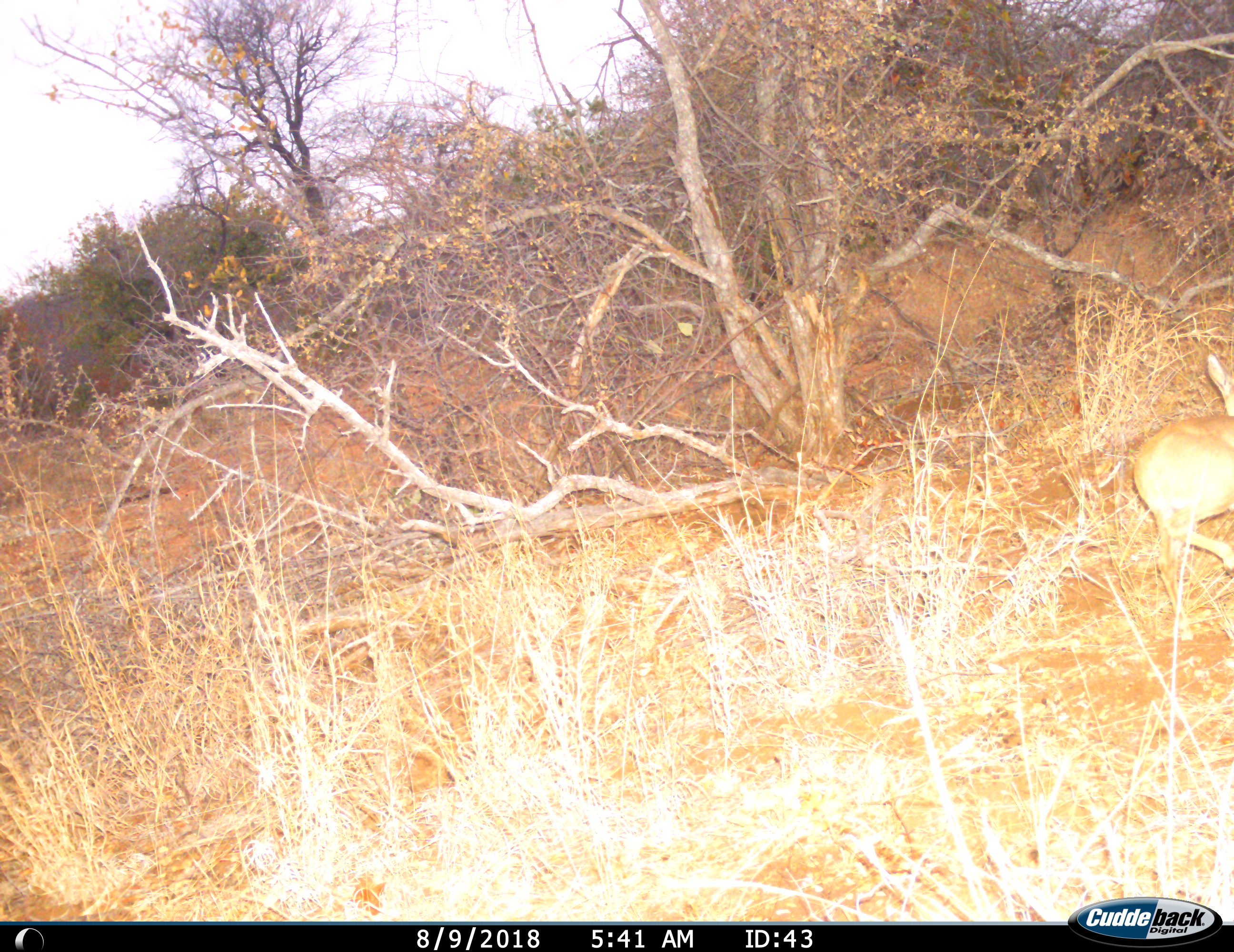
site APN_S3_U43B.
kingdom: Animalia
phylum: Chordata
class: Mammalia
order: Artiodactyla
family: Bovidae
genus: Aepyceros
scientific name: Aepyceros melampus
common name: impala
Impala (Aepyceros melampus), count 1. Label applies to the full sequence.